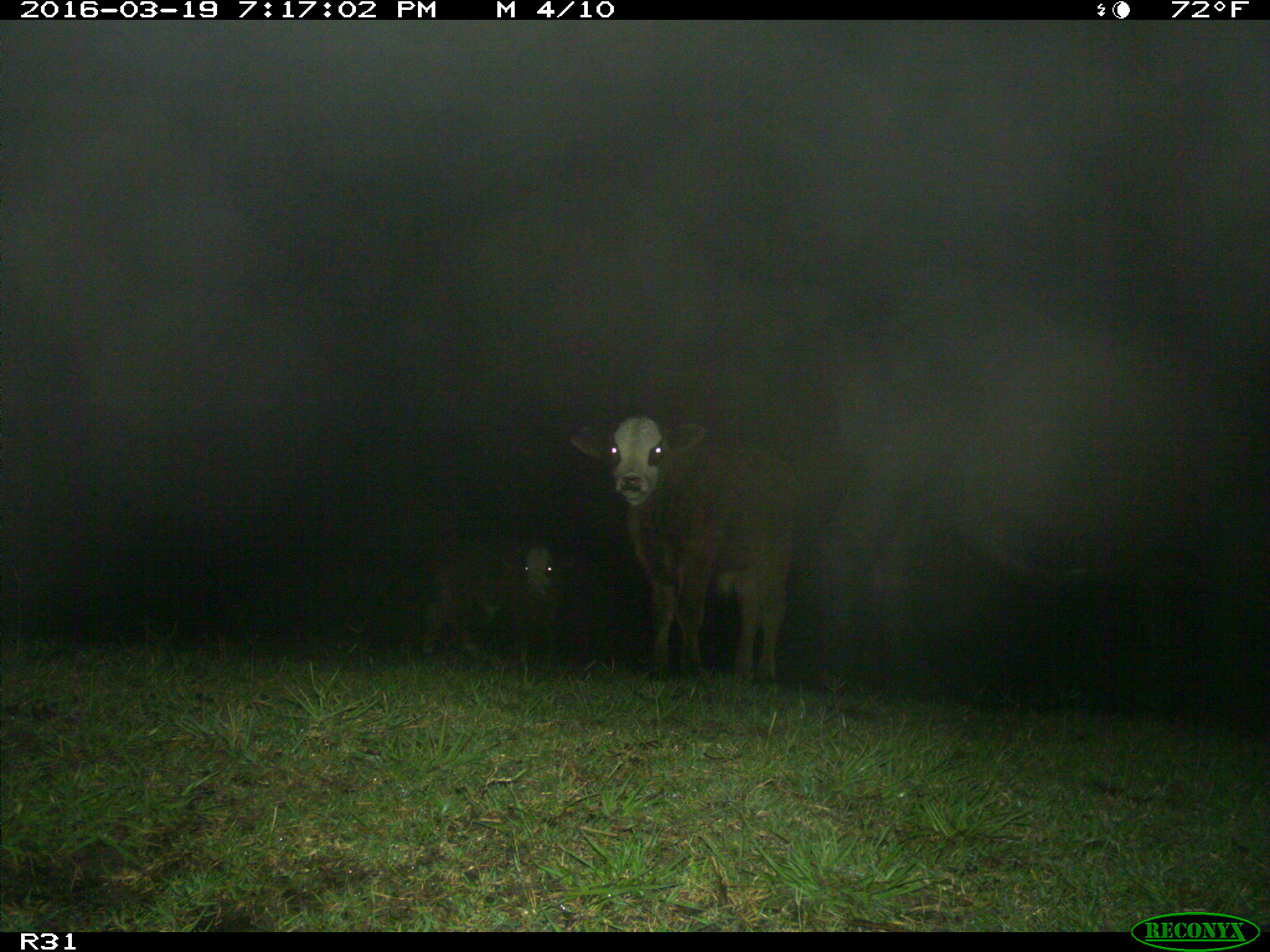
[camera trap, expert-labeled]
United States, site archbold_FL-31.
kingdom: Animalia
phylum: Chordata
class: Mammalia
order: Artiodactyla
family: Bovidae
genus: Bos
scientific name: Bos taurus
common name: domestic cow